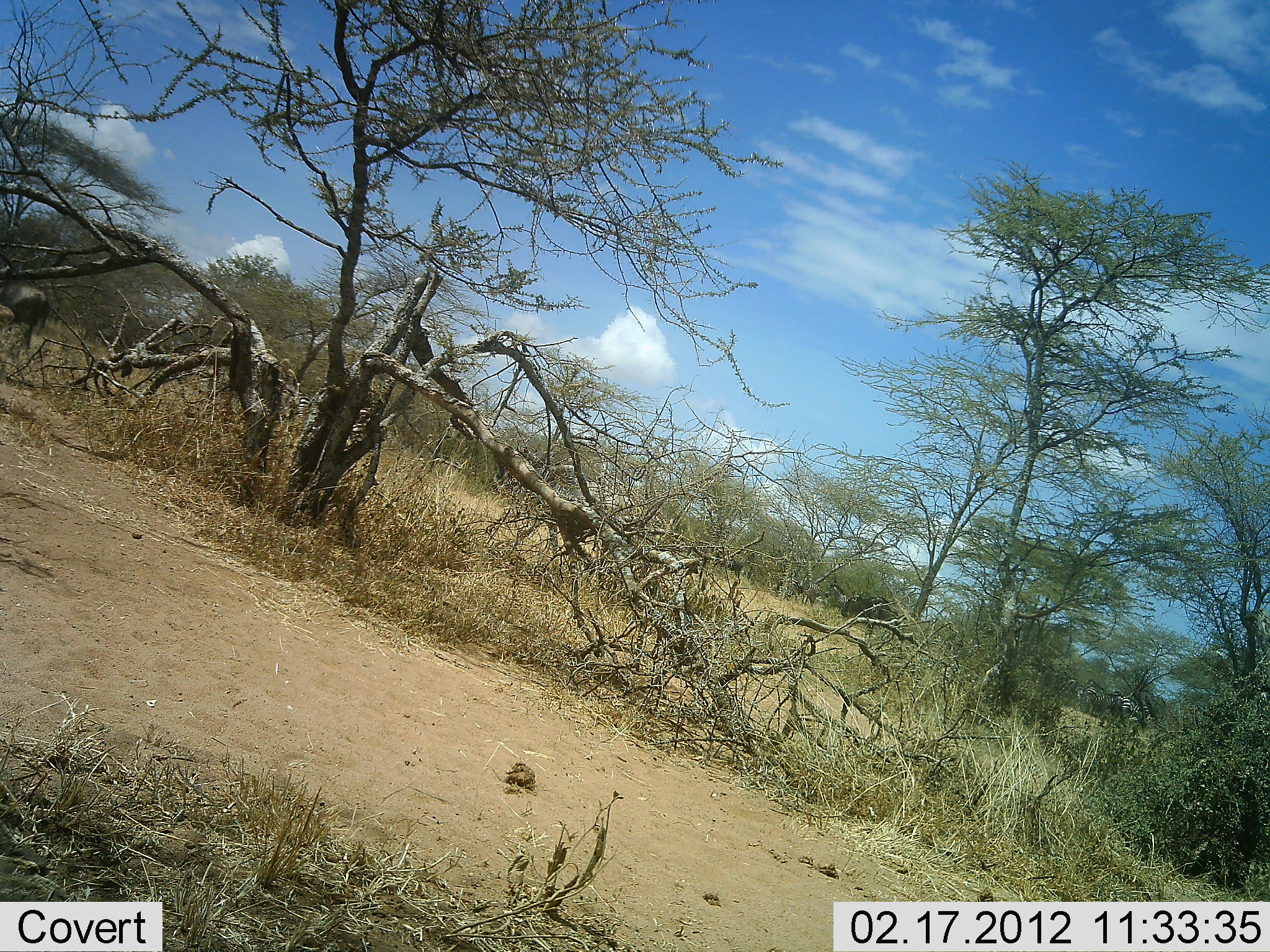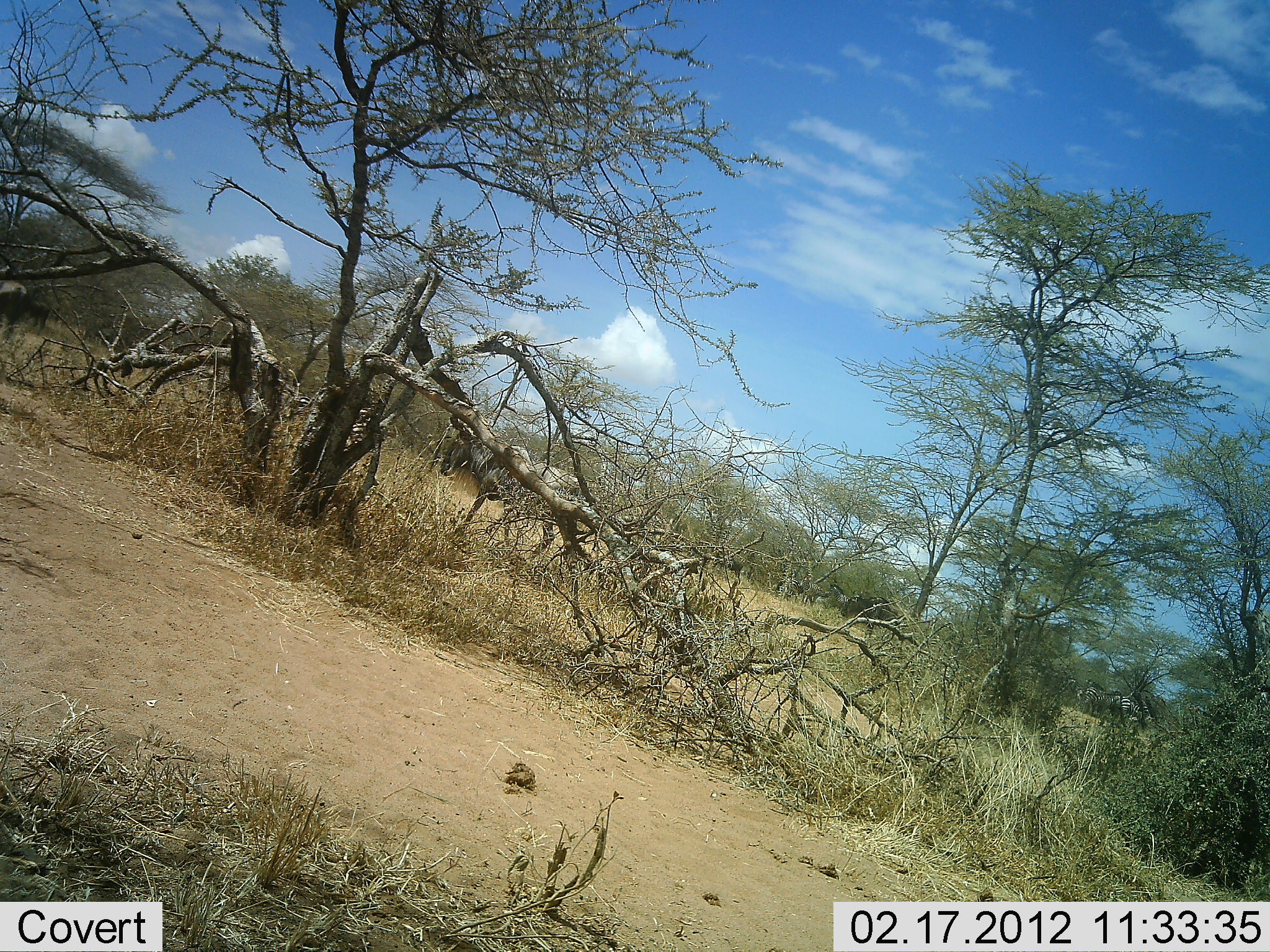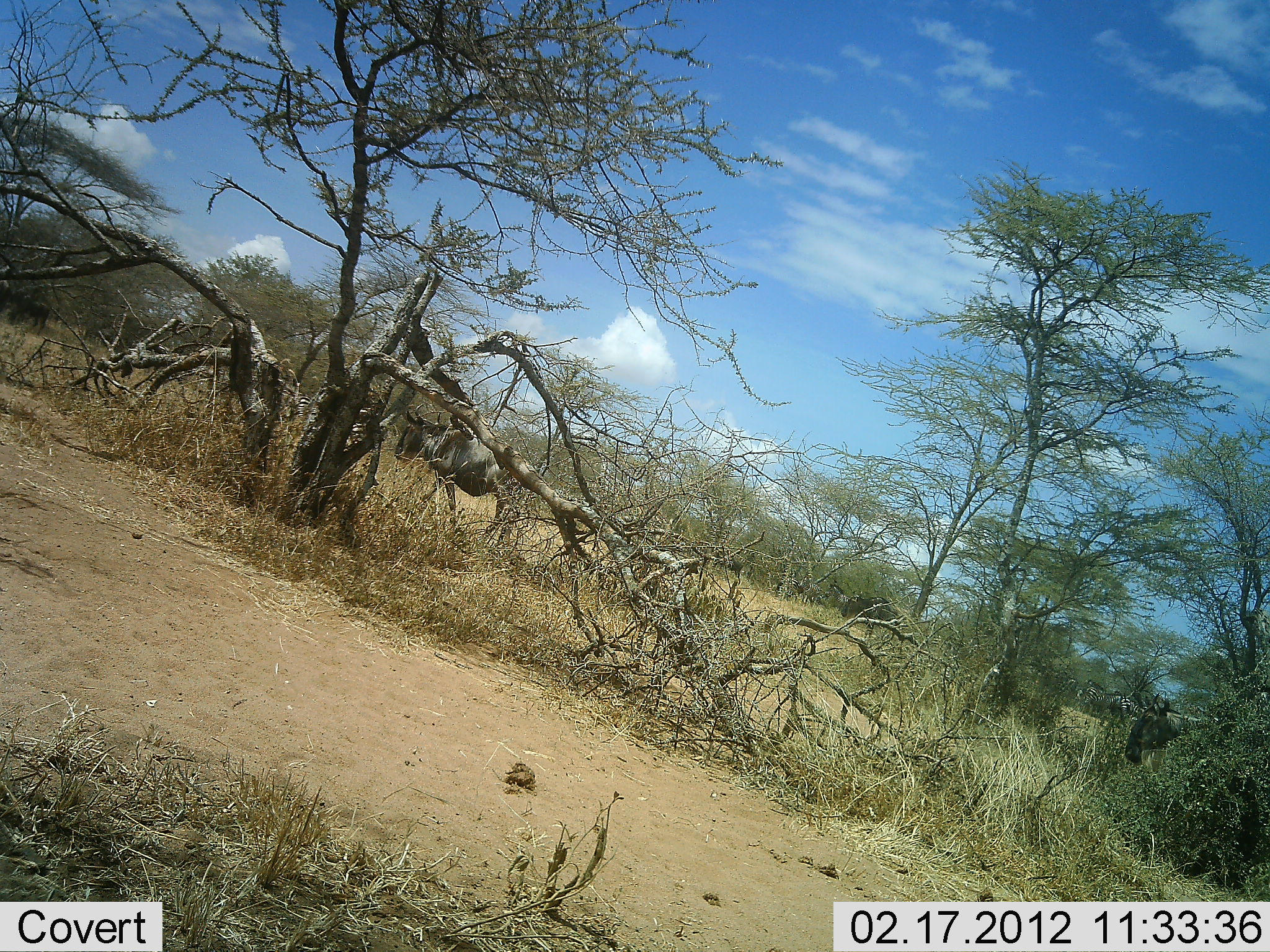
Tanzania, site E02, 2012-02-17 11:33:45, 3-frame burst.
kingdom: Animalia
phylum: Chordata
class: Mammalia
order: Artiodactyla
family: Bovidae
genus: Connochaetes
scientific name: Connochaetes taurinus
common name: blue wildebeest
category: wildebeest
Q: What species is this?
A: Wildebeest (blue wildebeest) (Connochaetes taurinus).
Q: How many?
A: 5.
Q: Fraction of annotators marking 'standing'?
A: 21%.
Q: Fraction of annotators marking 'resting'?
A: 0%.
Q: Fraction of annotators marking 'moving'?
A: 100%.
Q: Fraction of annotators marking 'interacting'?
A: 0%.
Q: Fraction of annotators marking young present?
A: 0%.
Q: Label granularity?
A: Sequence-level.